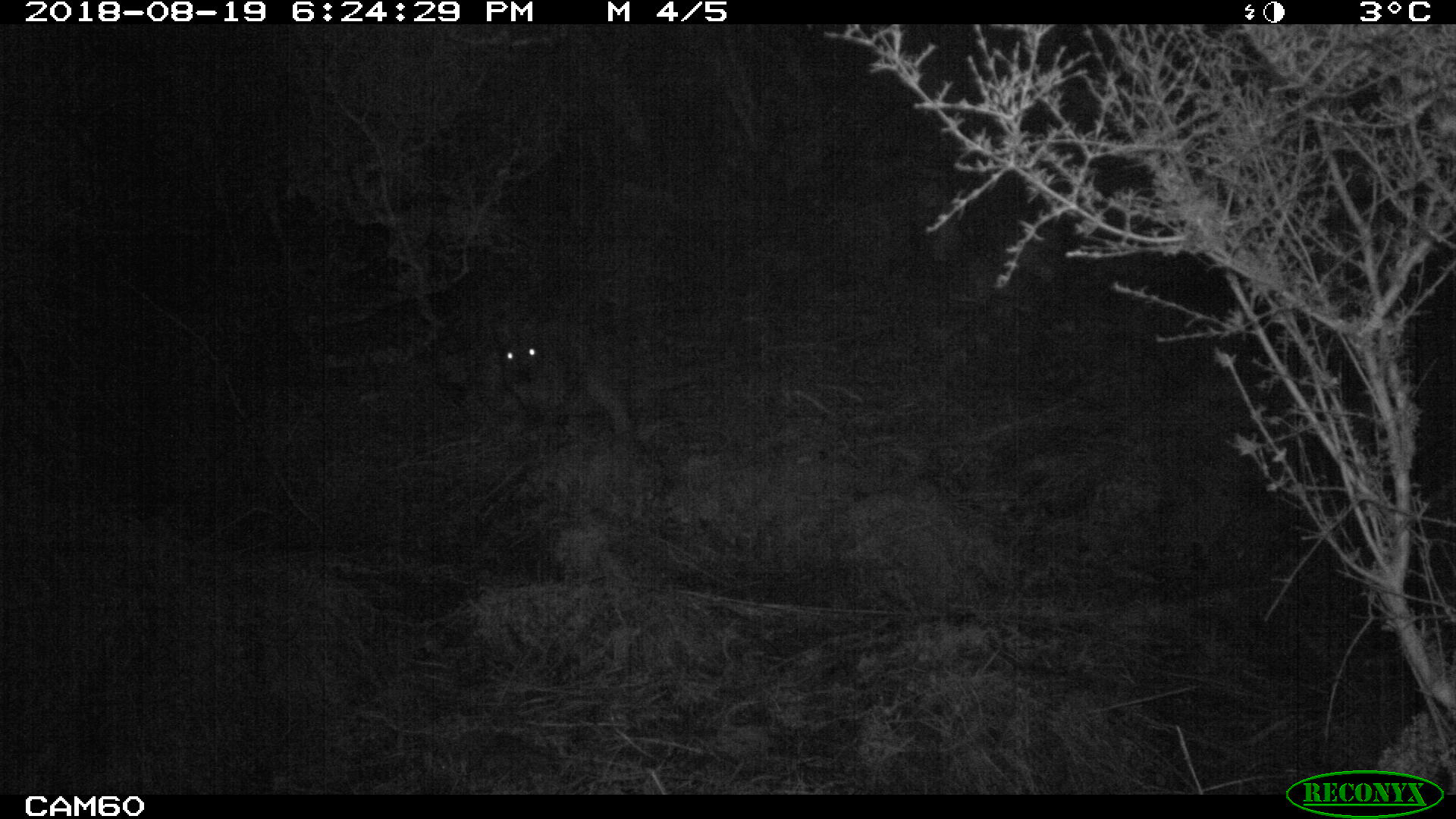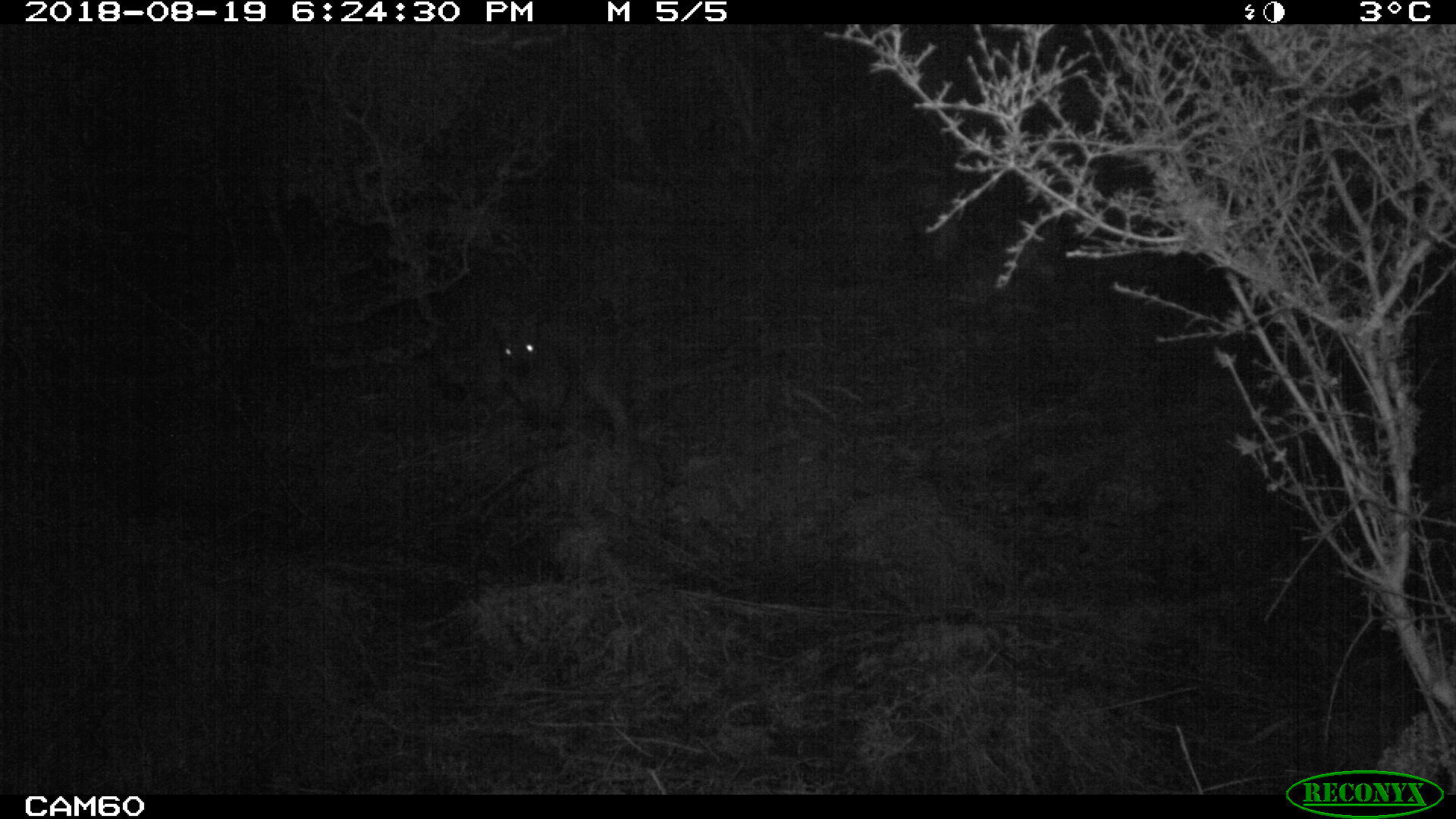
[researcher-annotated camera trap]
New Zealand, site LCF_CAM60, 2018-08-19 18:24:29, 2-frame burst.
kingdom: Animalia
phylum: Chordata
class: Mammalia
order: Diprotodontia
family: Macropodidae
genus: Notamacropus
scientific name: Notamacropus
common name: wallaby